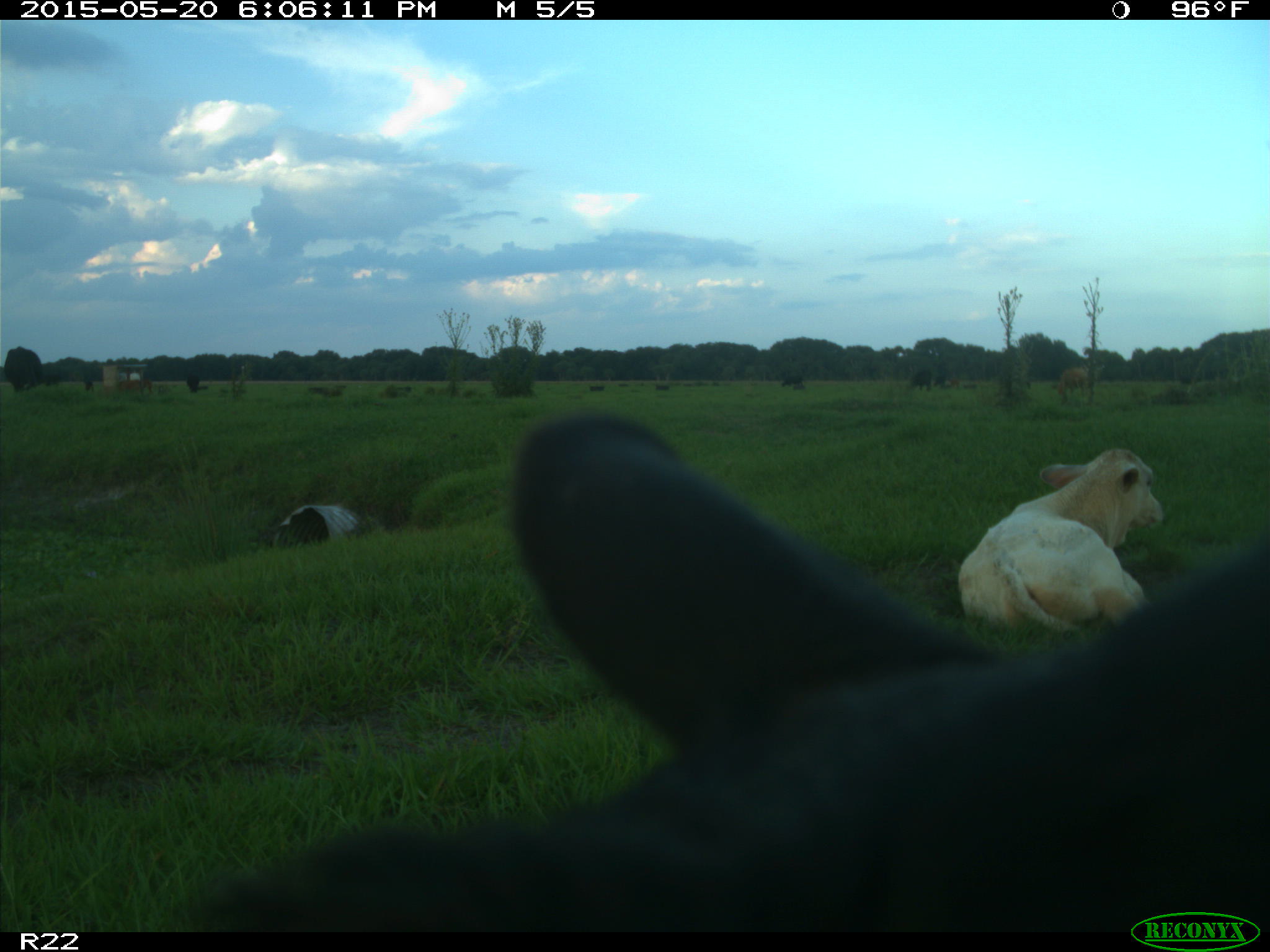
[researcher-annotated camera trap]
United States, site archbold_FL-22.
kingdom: Animalia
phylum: Chordata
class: Mammalia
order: Artiodactyla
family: Bovidae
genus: Bos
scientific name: Bos taurus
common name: domestic cow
Bos taurus (domestic cow).